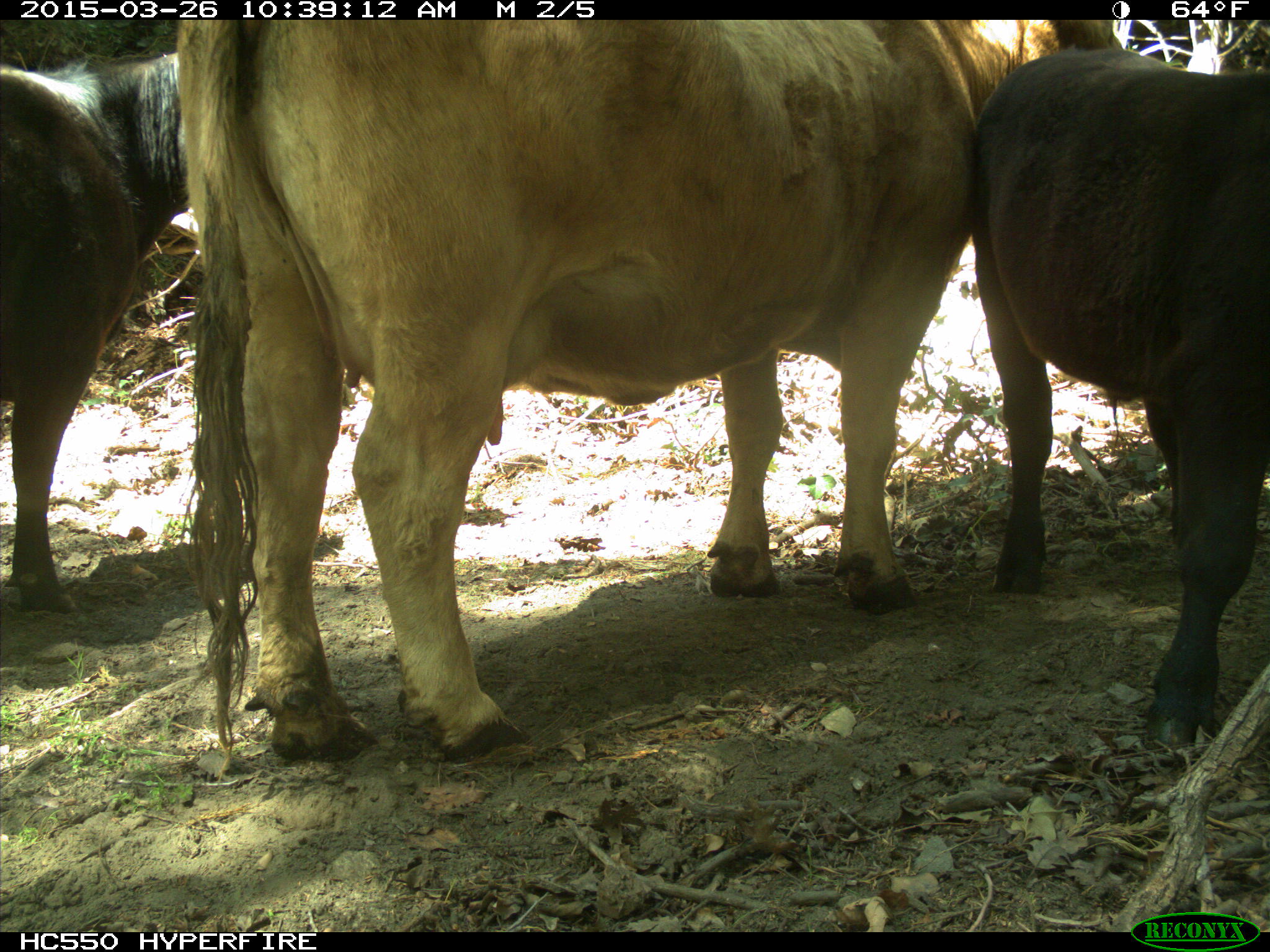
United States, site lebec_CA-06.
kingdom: Animalia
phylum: Chordata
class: Mammalia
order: Artiodactyla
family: Bovidae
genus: Bos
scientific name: Bos taurus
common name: domestic cow